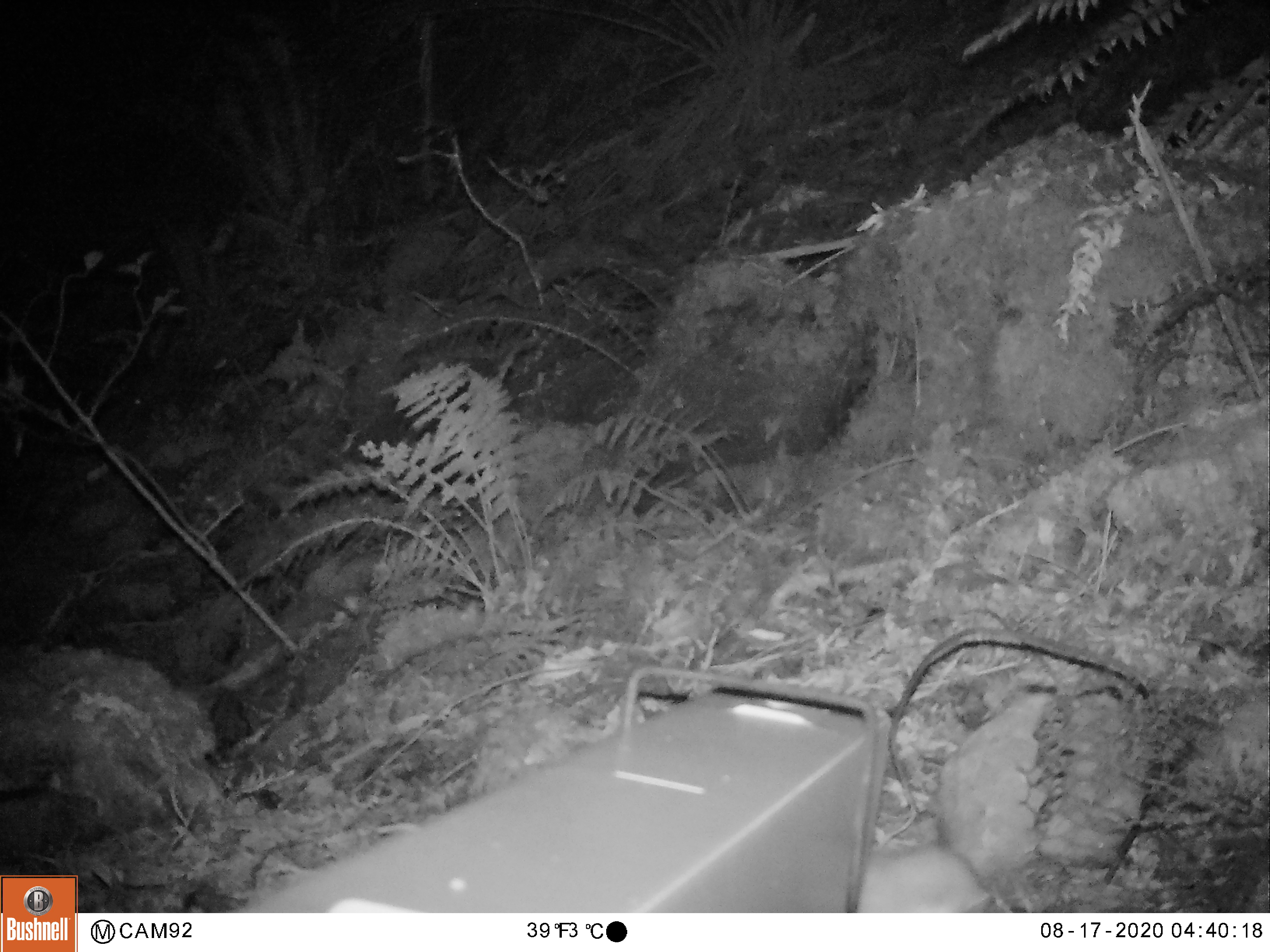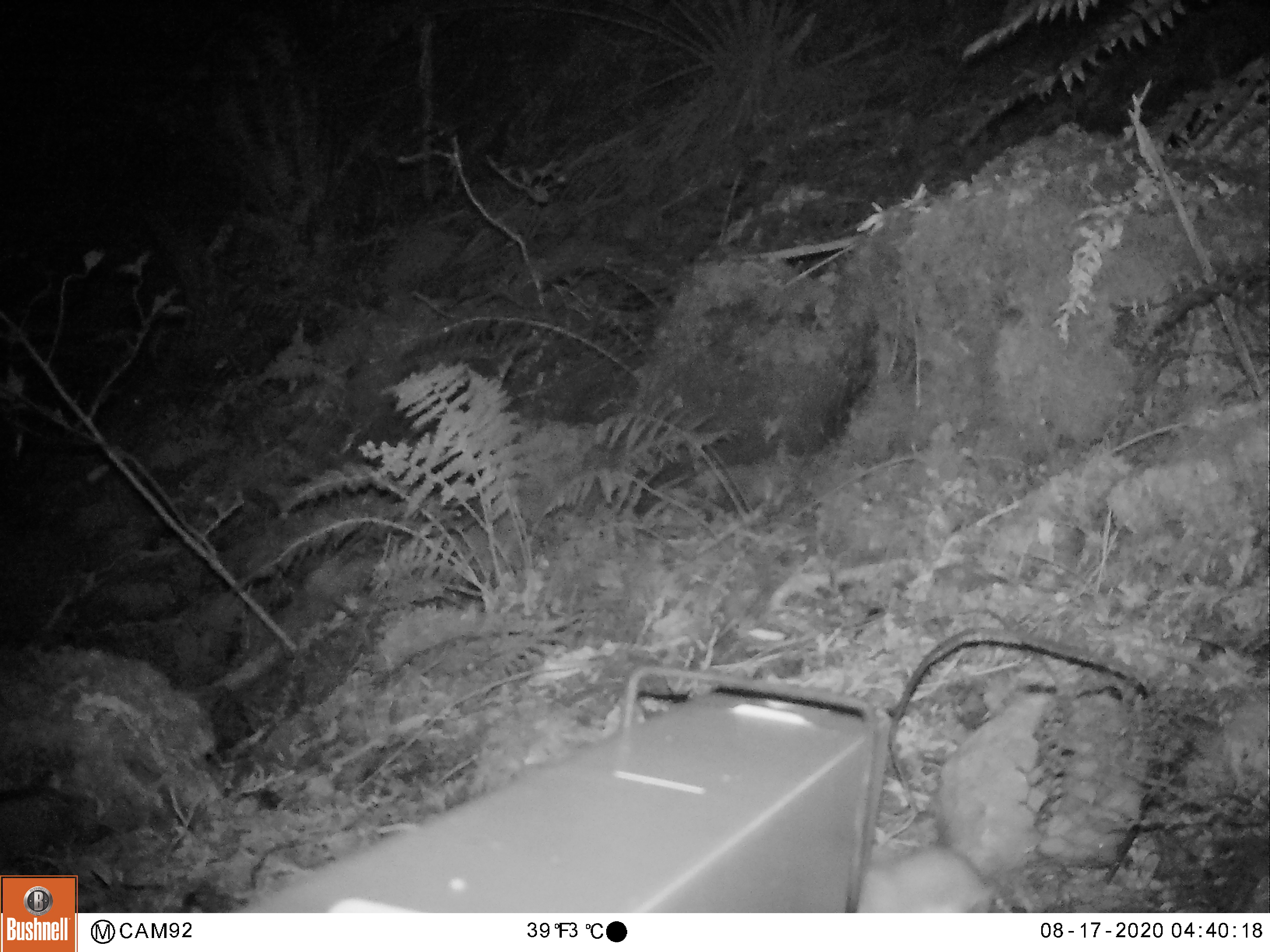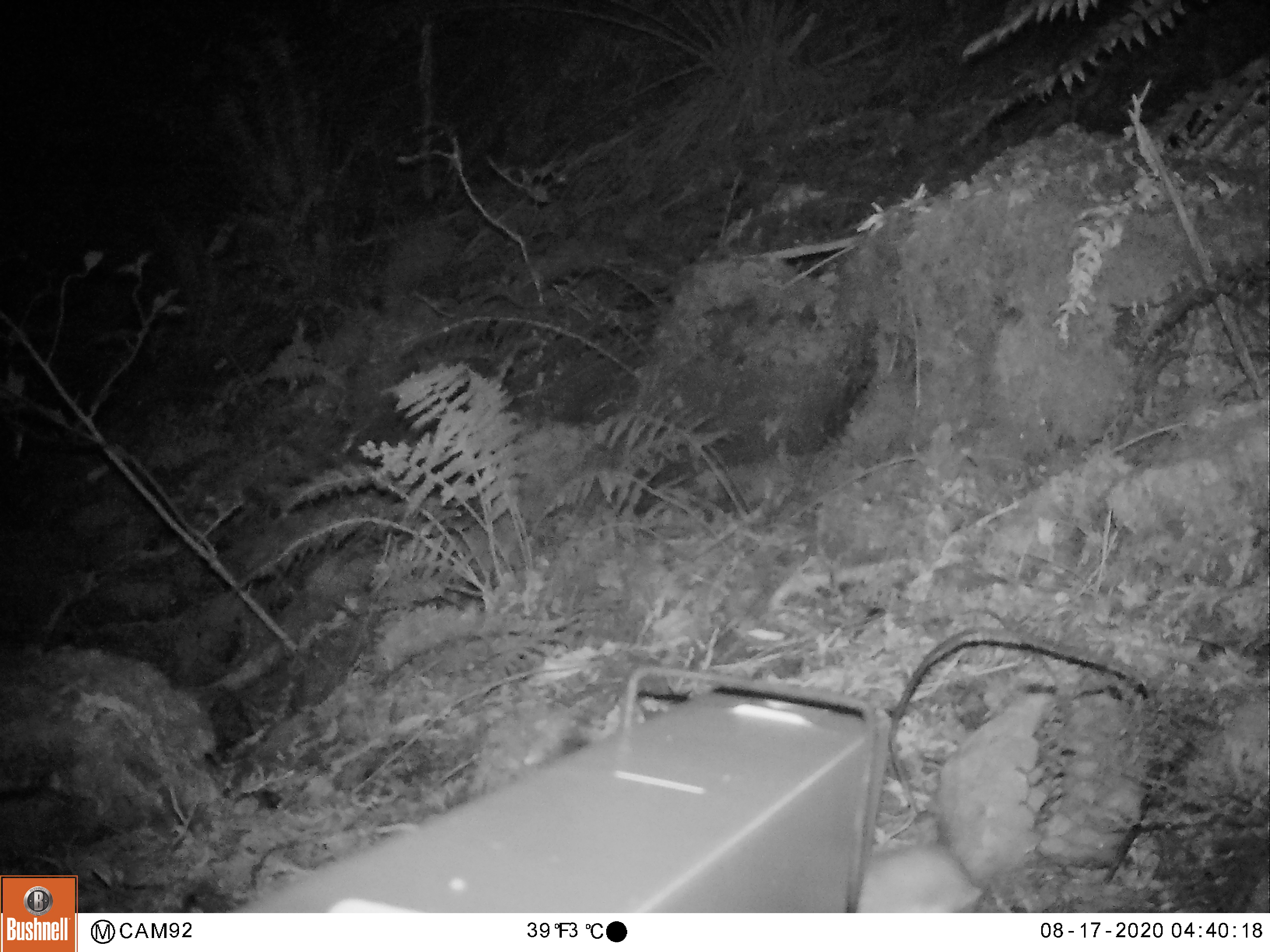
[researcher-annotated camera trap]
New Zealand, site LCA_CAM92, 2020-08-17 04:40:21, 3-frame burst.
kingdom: Animalia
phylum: Chordata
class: Mammalia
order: Carnivora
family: Mustelidae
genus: Mustela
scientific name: Mustela erminea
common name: stoat